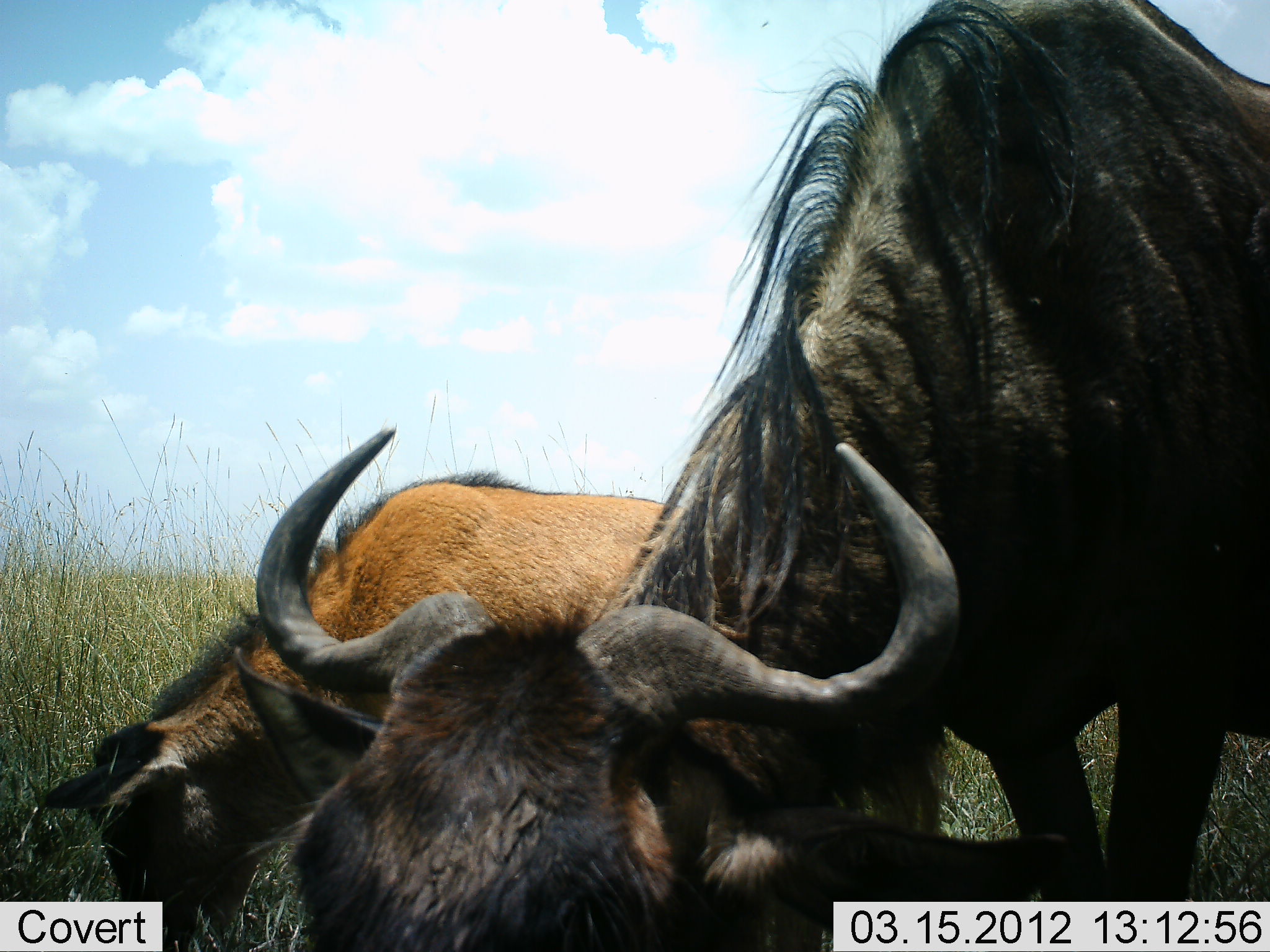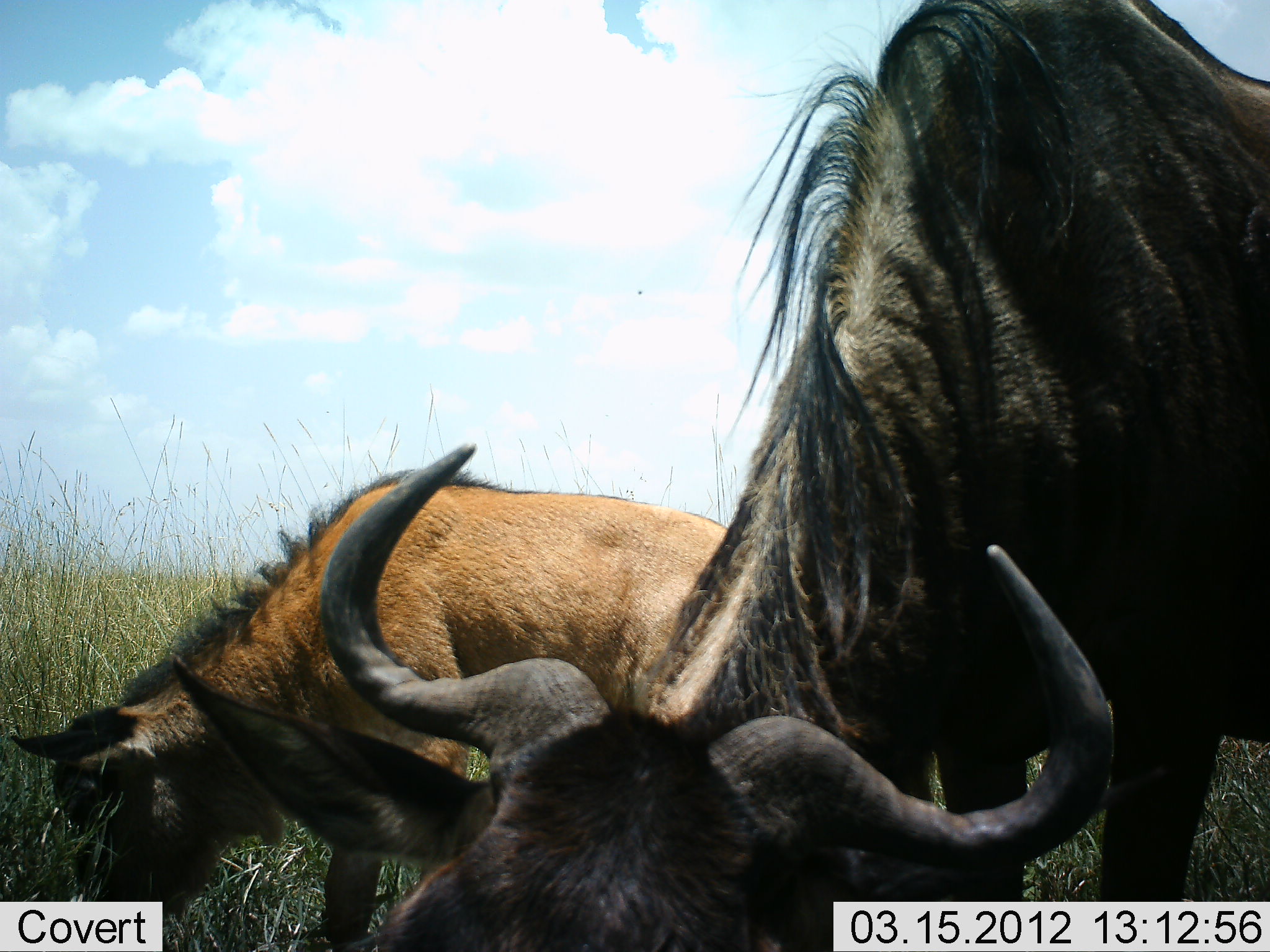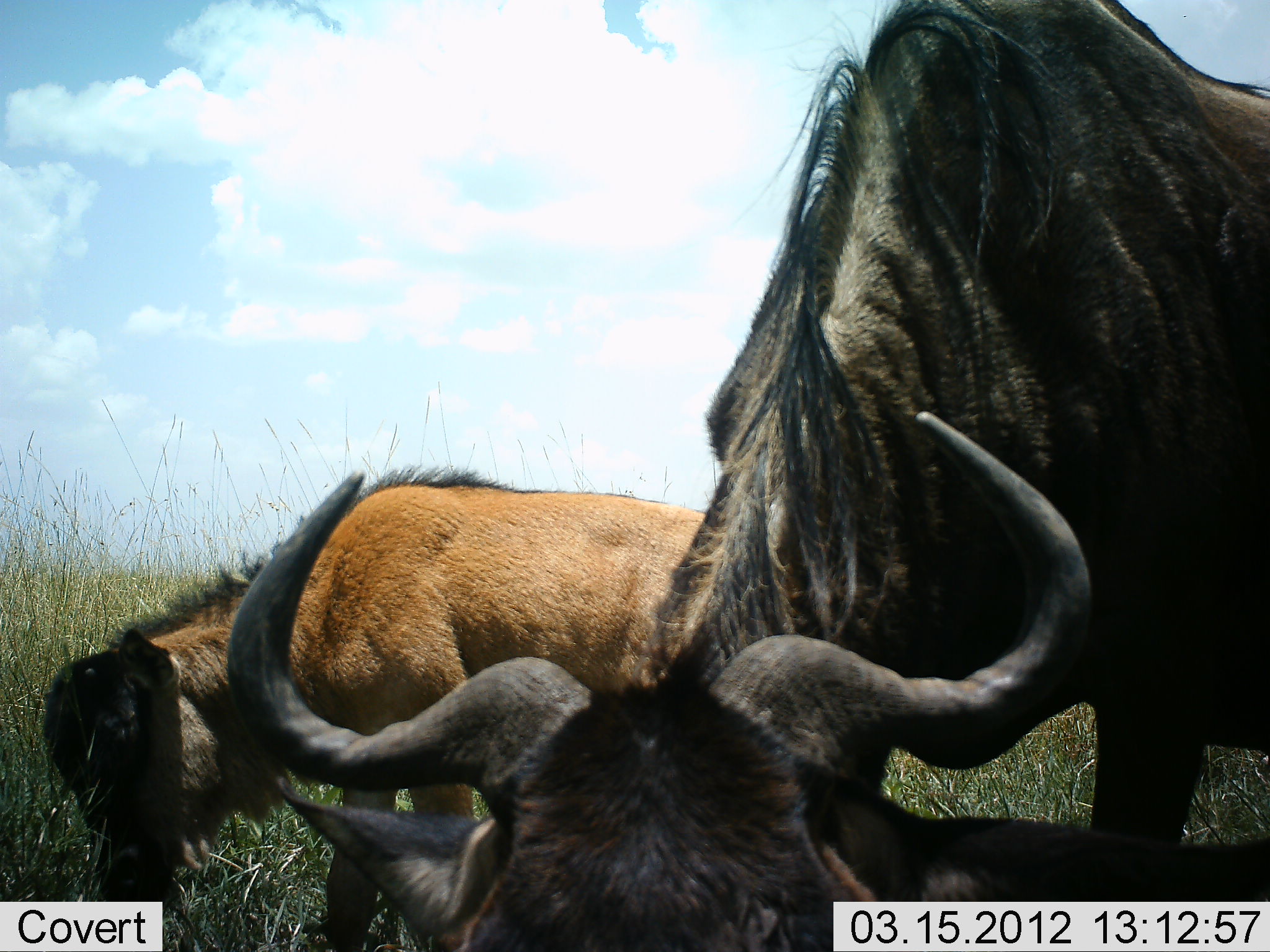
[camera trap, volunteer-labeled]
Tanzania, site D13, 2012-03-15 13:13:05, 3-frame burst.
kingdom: Animalia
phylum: Chordata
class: Mammalia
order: Artiodactyla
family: Bovidae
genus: Connochaetes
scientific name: Connochaetes taurinus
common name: blue wildebeest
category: wildebeest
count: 2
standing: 12%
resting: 0%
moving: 0%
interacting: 0%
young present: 76%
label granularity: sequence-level